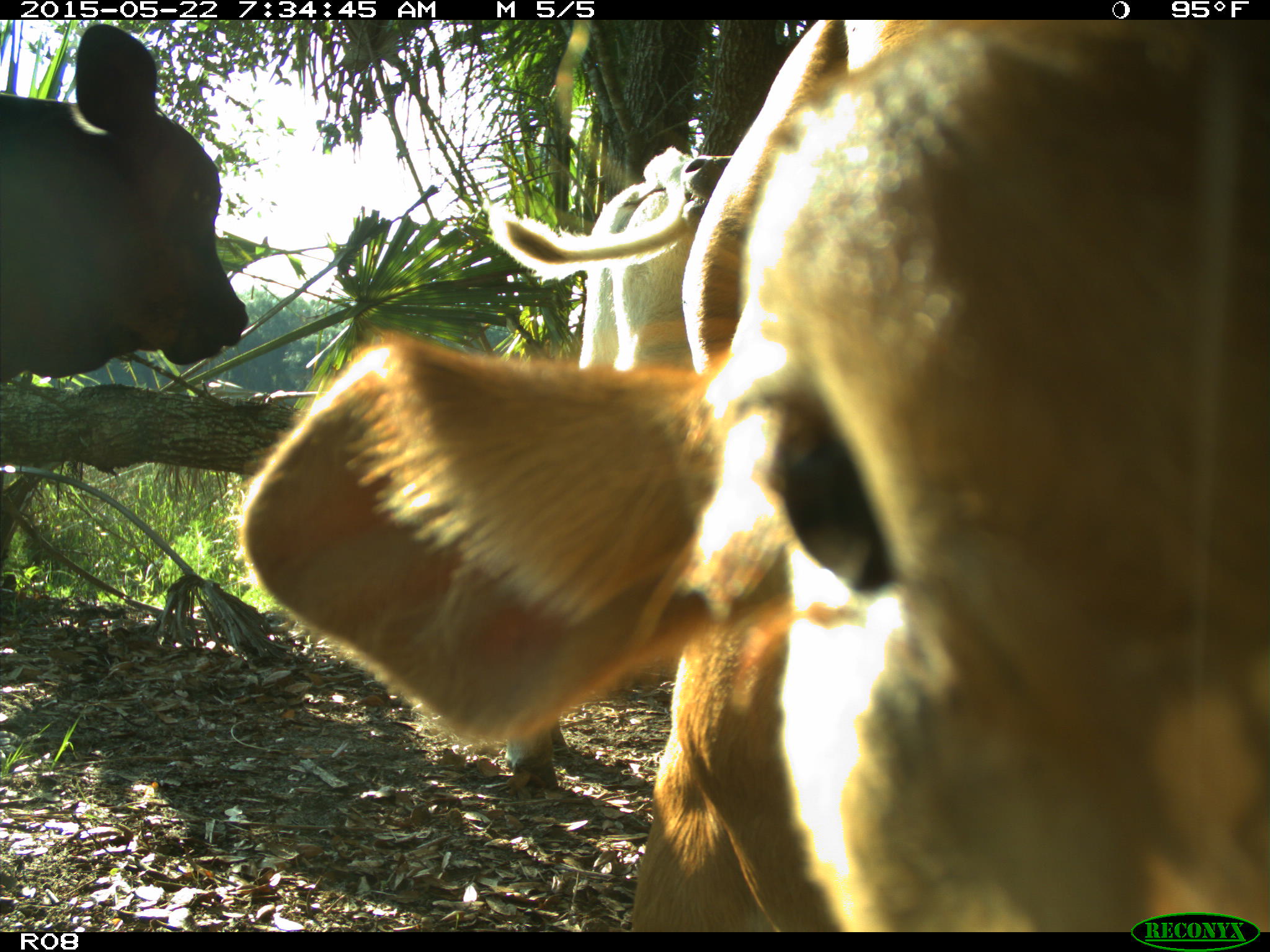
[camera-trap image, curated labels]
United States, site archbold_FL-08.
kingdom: Animalia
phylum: Chordata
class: Mammalia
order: Artiodactyla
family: Bovidae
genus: Bos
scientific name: Bos taurus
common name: domestic cow